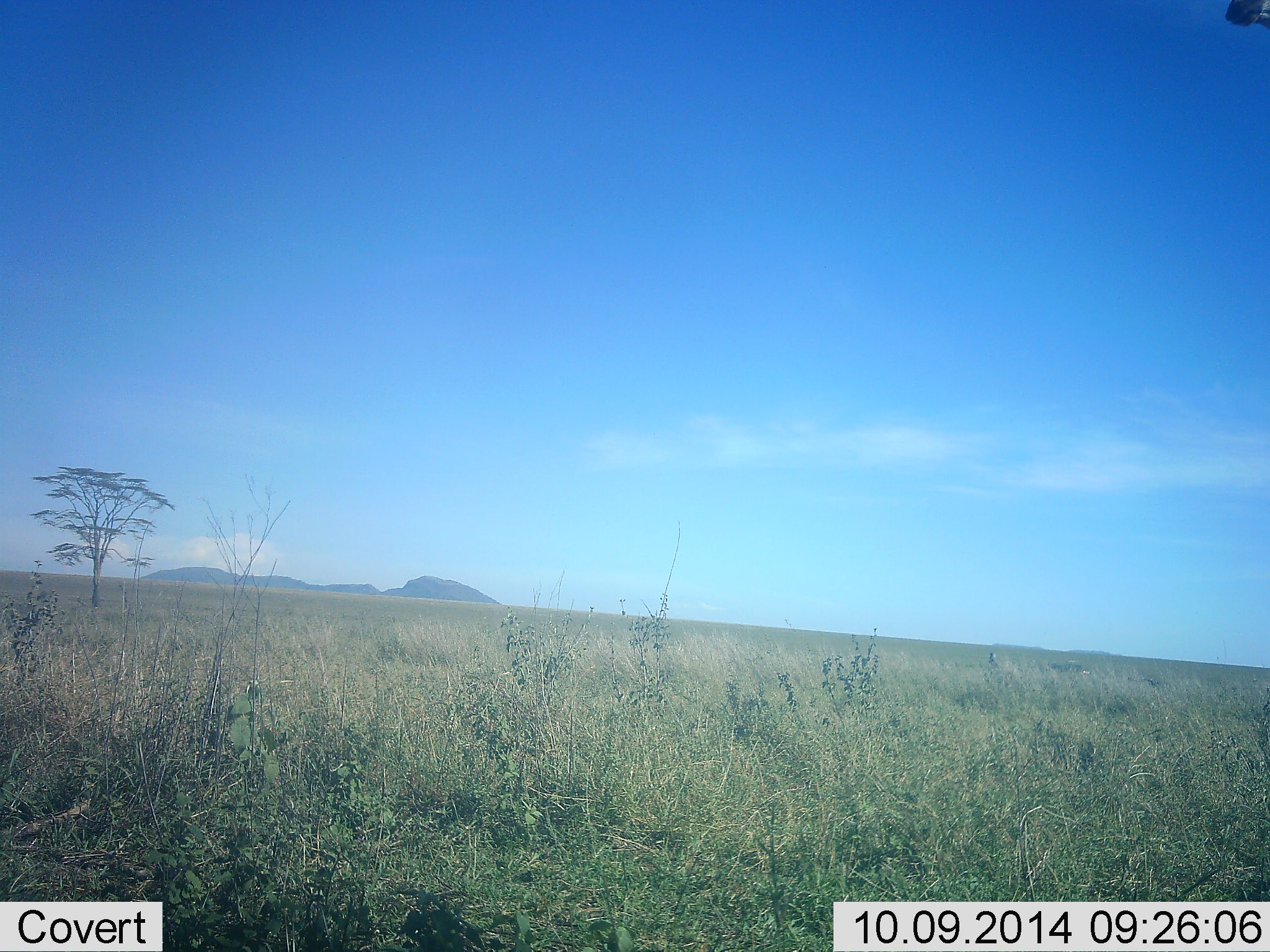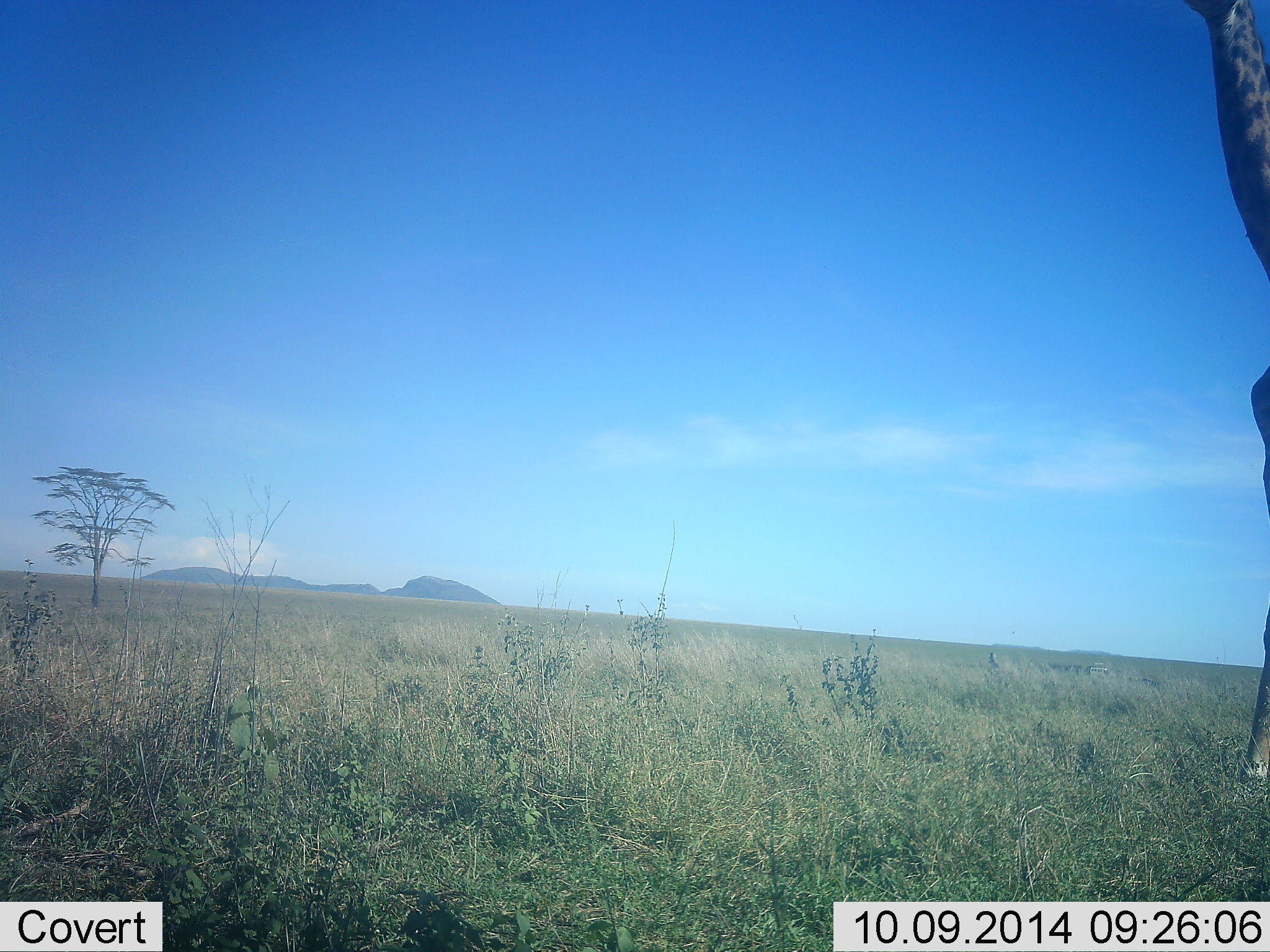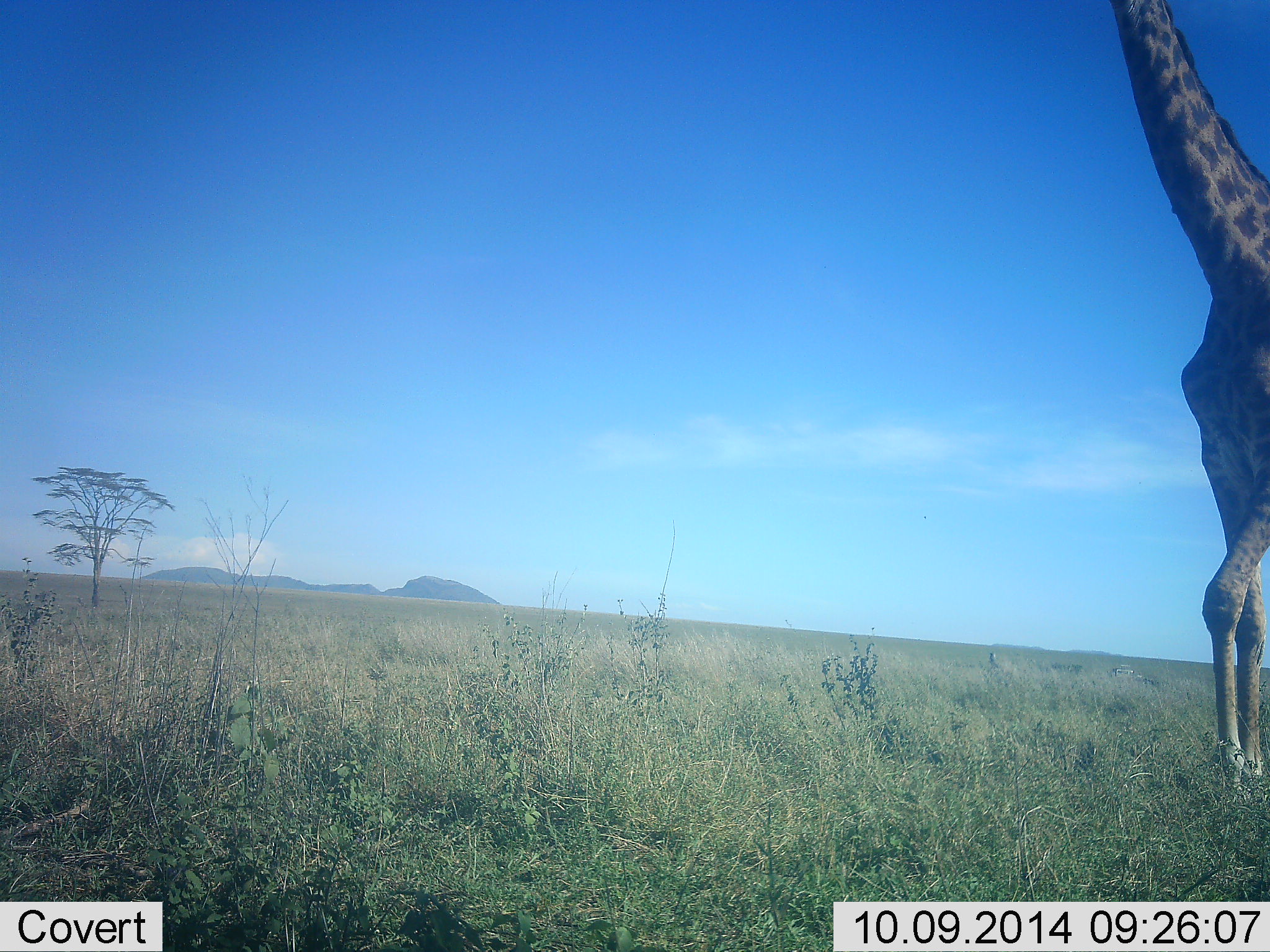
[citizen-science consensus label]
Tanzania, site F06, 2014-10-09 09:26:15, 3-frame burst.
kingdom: Animalia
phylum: Chordata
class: Mammalia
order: Artiodactyla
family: Giraffidae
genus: Giraffa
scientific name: Giraffa camelopardalis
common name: giraffe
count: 1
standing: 0%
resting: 0%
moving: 100%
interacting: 0%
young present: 0%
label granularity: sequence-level